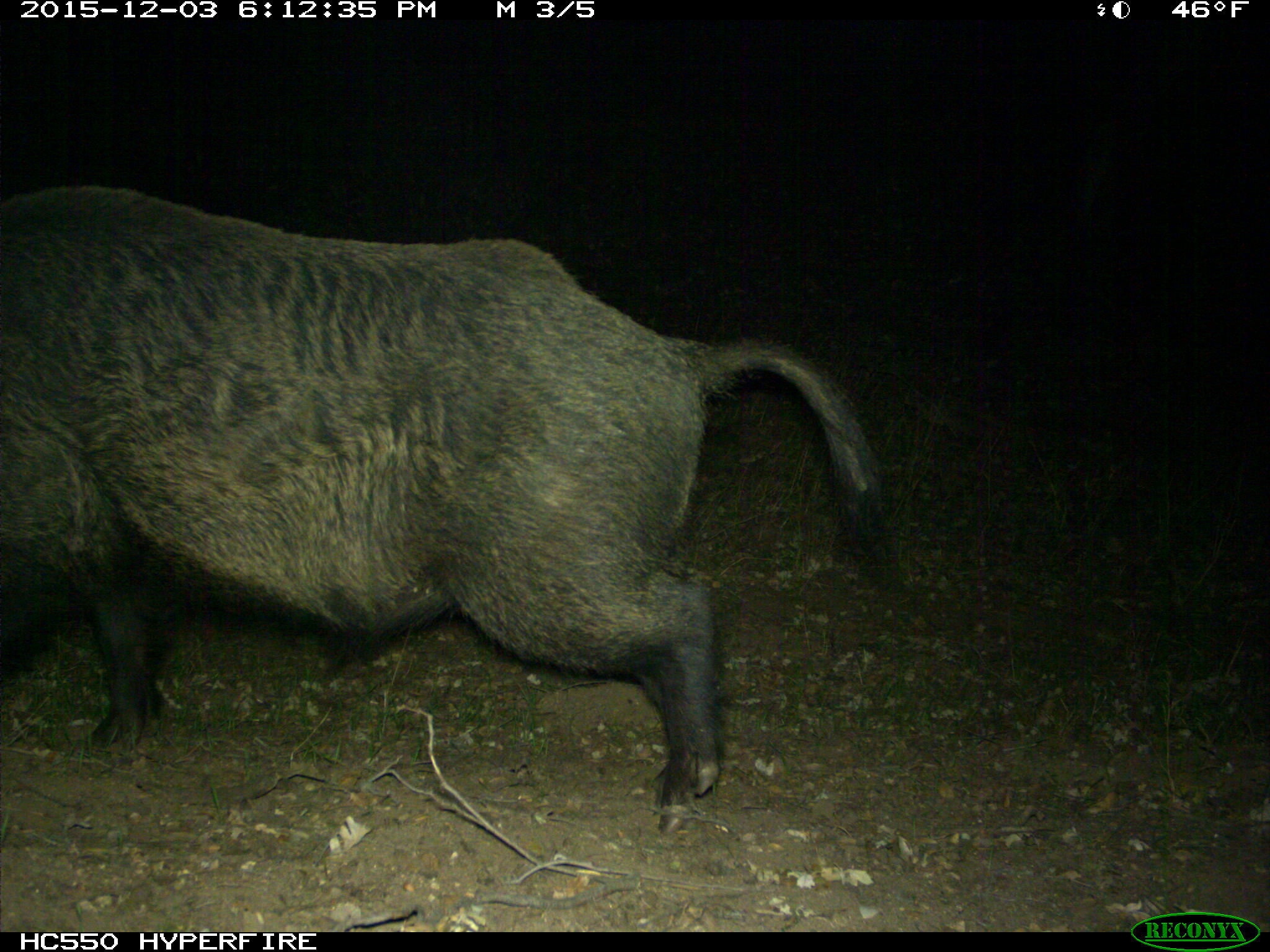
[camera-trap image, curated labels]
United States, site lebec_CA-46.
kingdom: Animalia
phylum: Chordata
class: Mammalia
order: Artiodactyla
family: Suidae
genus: Sus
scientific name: Sus scrofa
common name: wild boar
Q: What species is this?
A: Sus scrofa (wild boar).